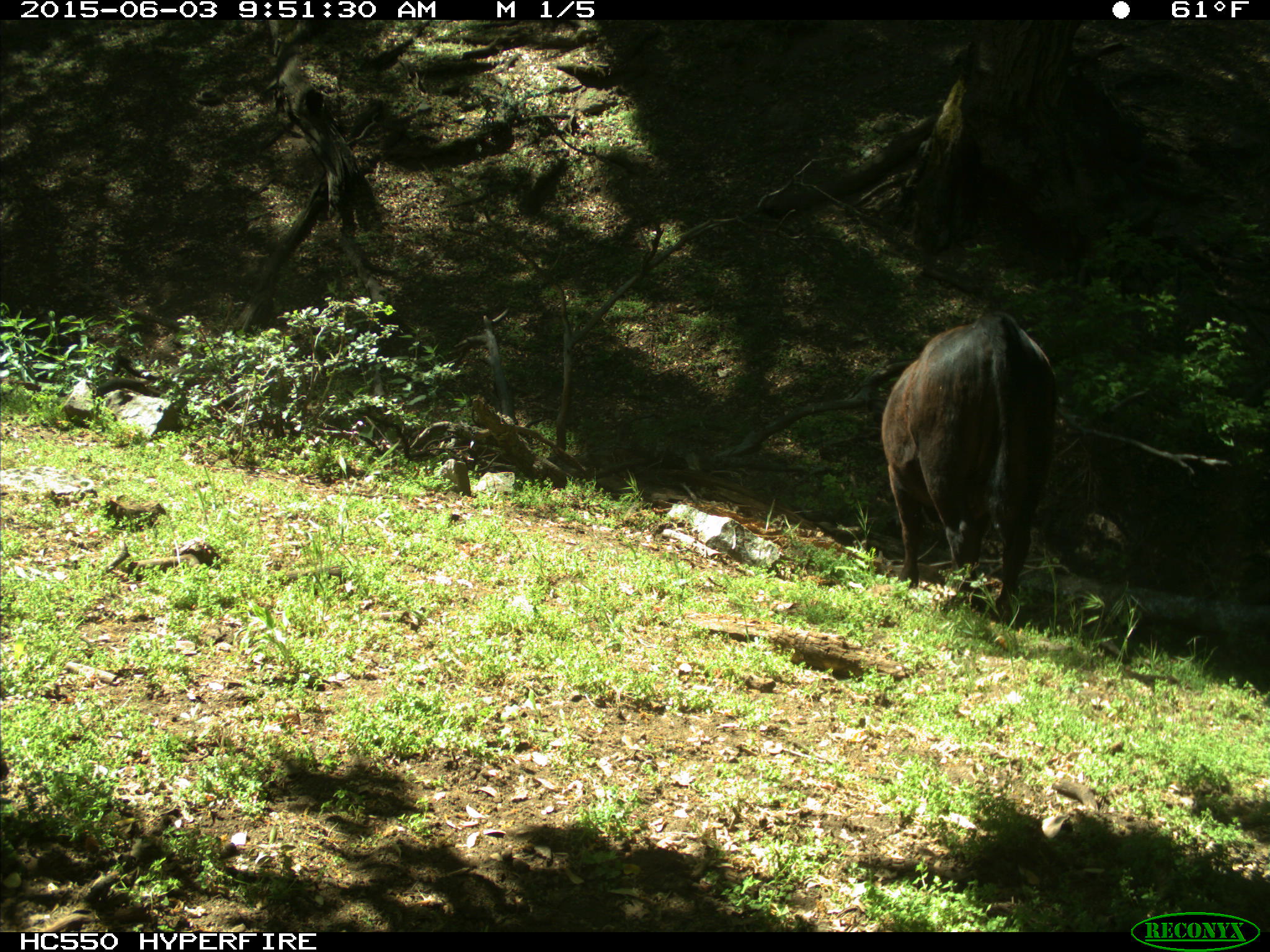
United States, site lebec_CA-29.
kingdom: Animalia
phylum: Chordata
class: Mammalia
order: Artiodactyla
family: Bovidae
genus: Bos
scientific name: Bos taurus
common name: domestic cow